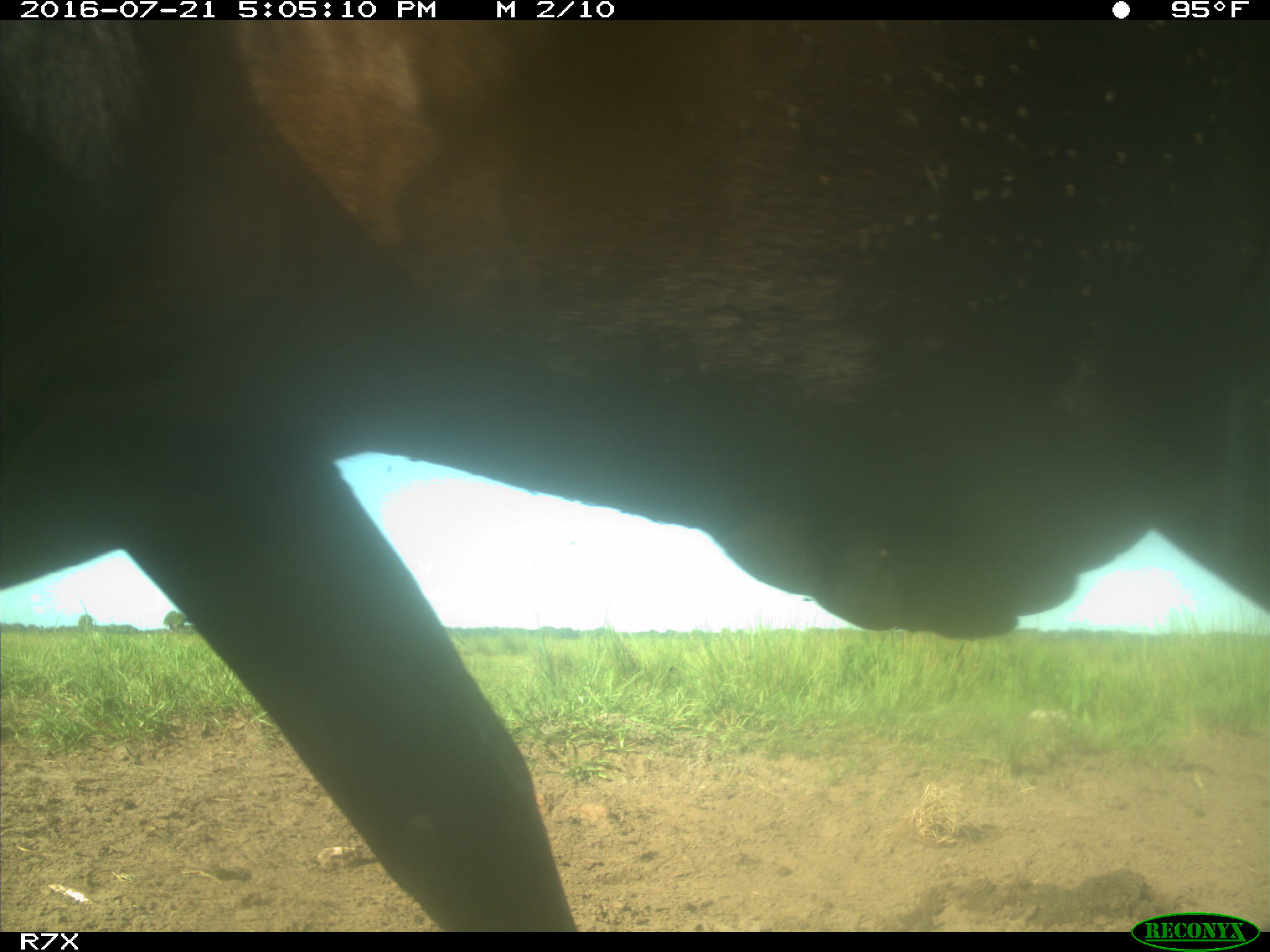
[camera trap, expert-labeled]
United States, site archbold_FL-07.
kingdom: Animalia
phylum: Chordata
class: Mammalia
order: Artiodactyla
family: Bovidae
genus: Bos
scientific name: Bos taurus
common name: domestic cow